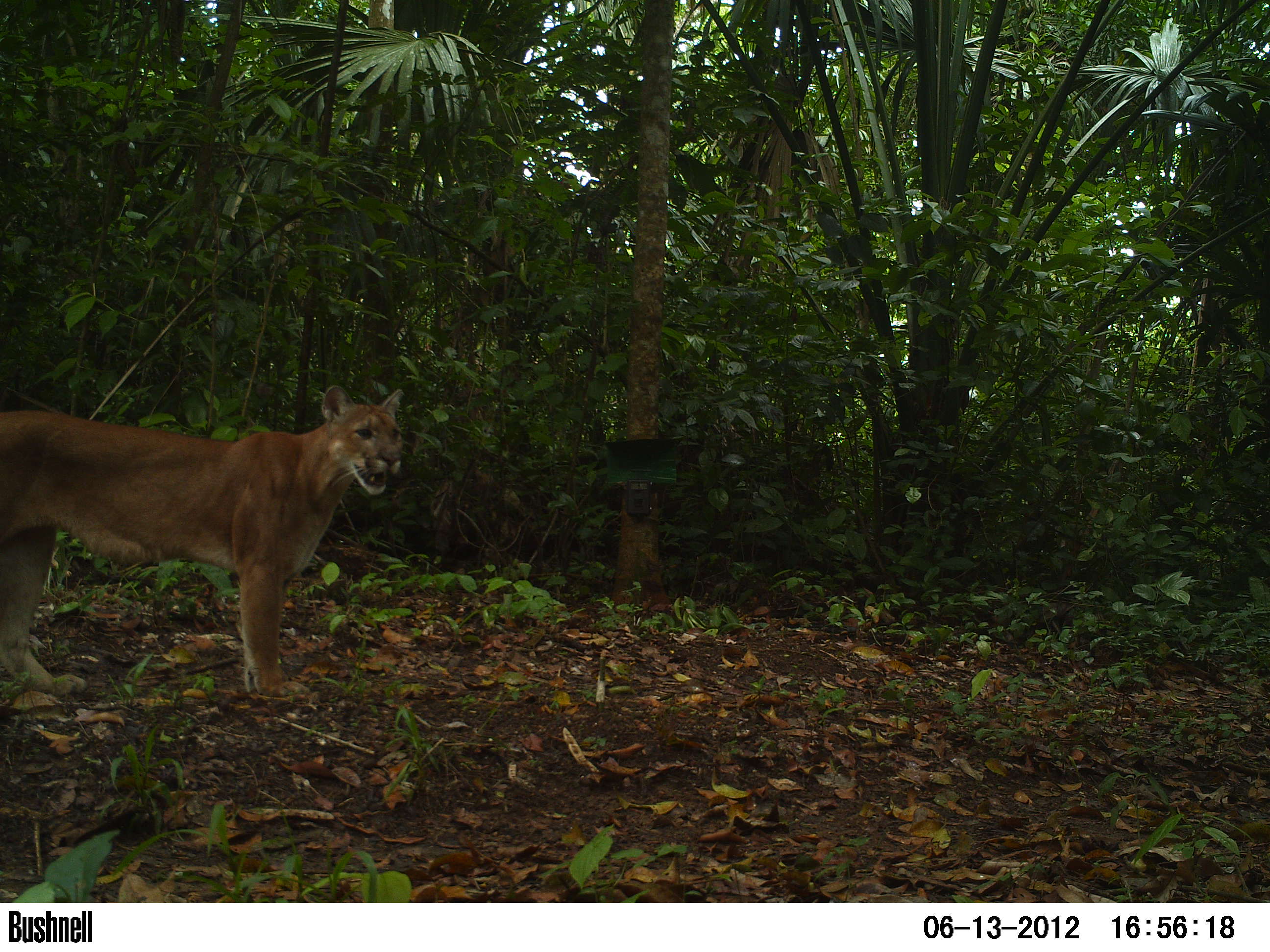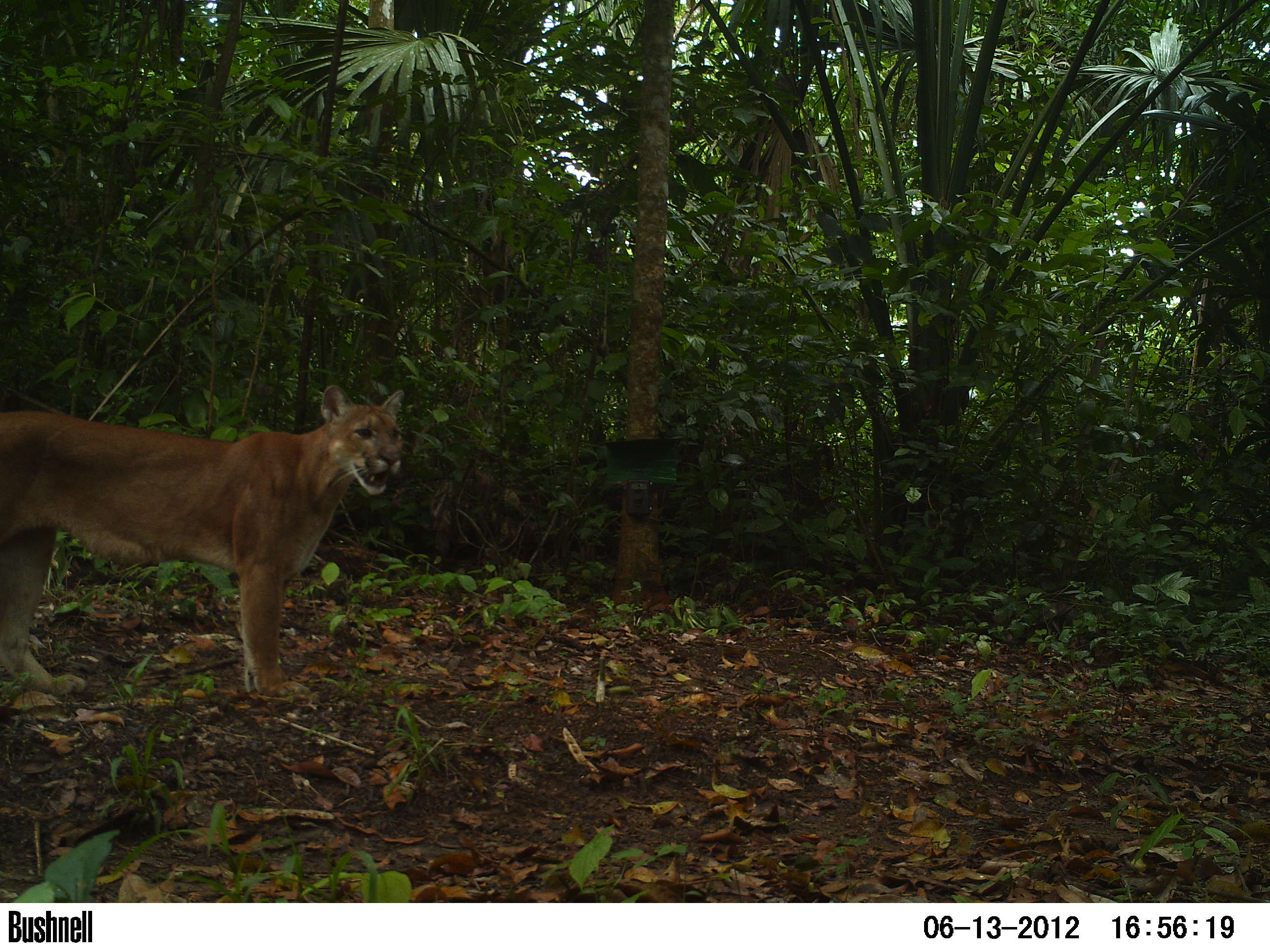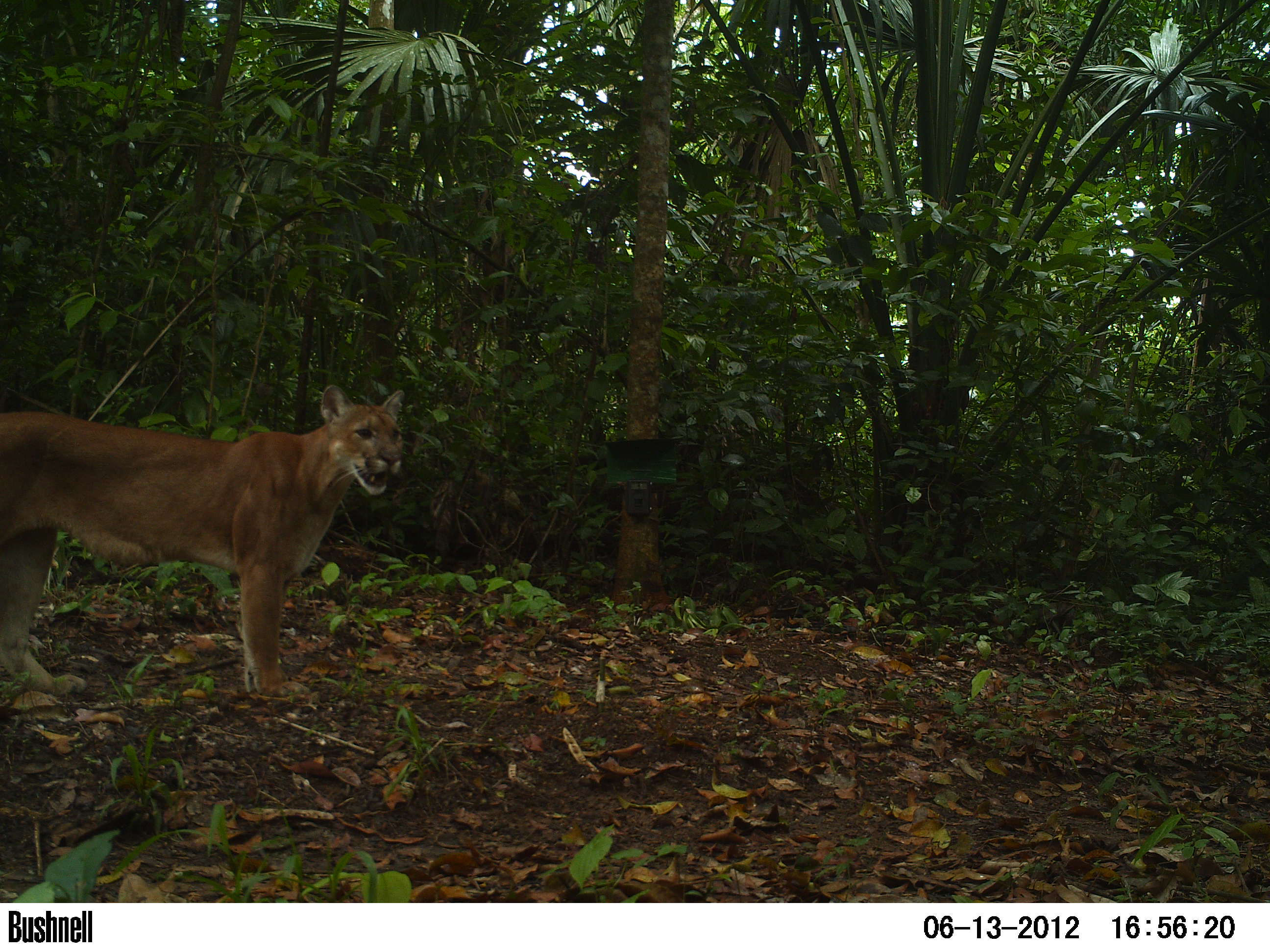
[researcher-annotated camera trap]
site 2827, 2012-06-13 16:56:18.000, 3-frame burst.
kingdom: Animalia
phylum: Chordata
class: Mammalia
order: Carnivora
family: Felidae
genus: Puma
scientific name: Puma concolor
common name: mountain lion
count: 1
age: adult